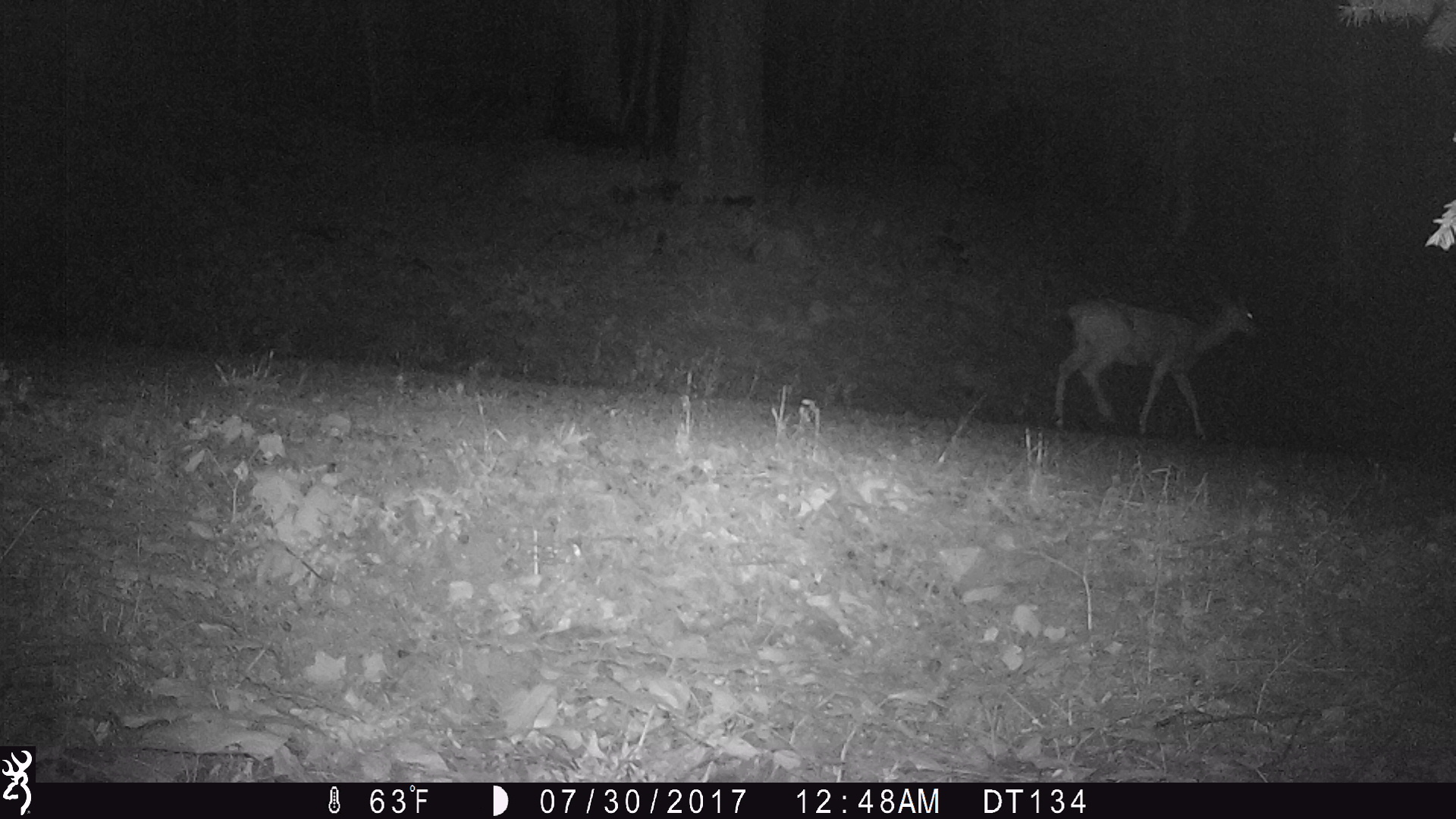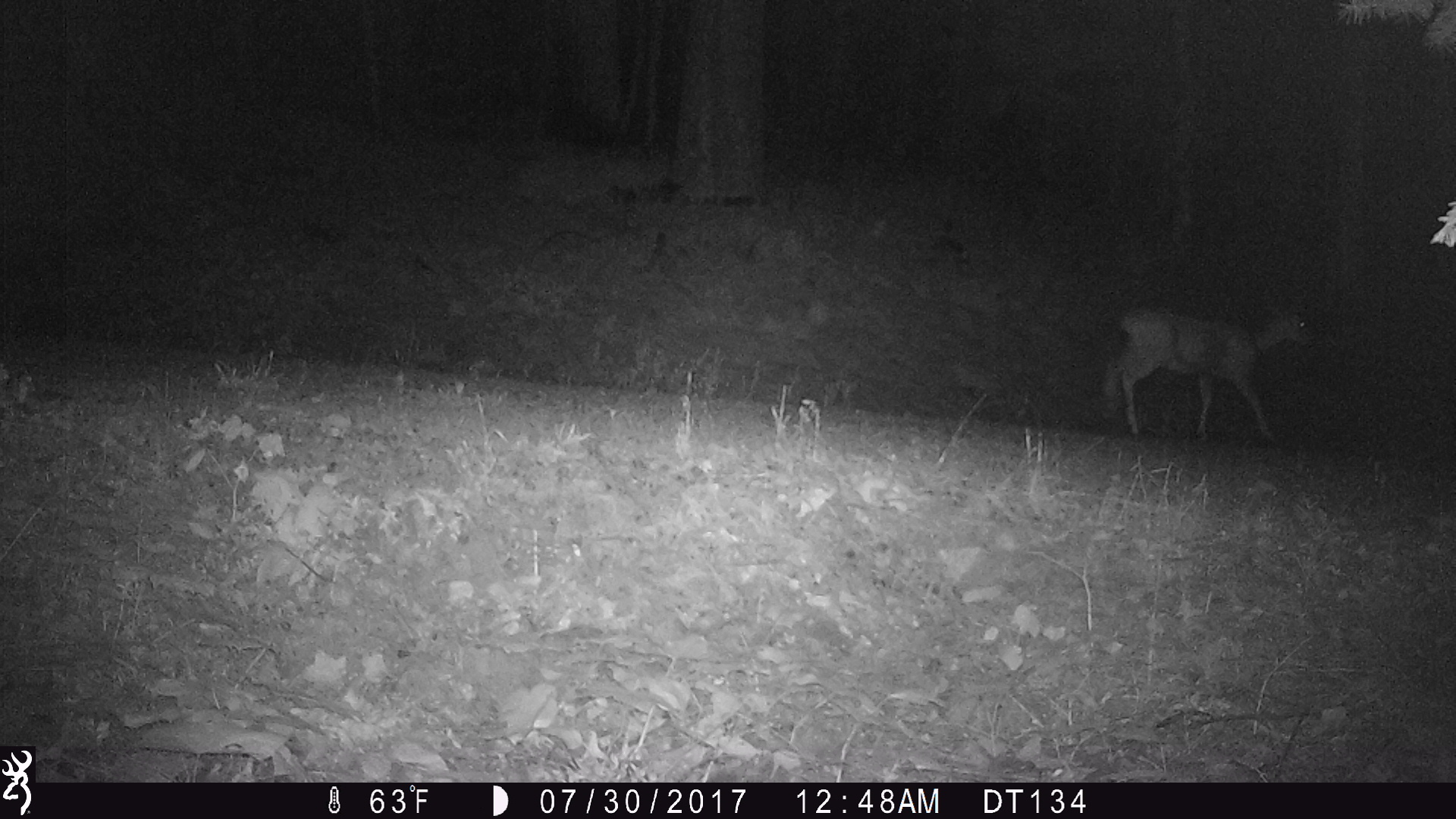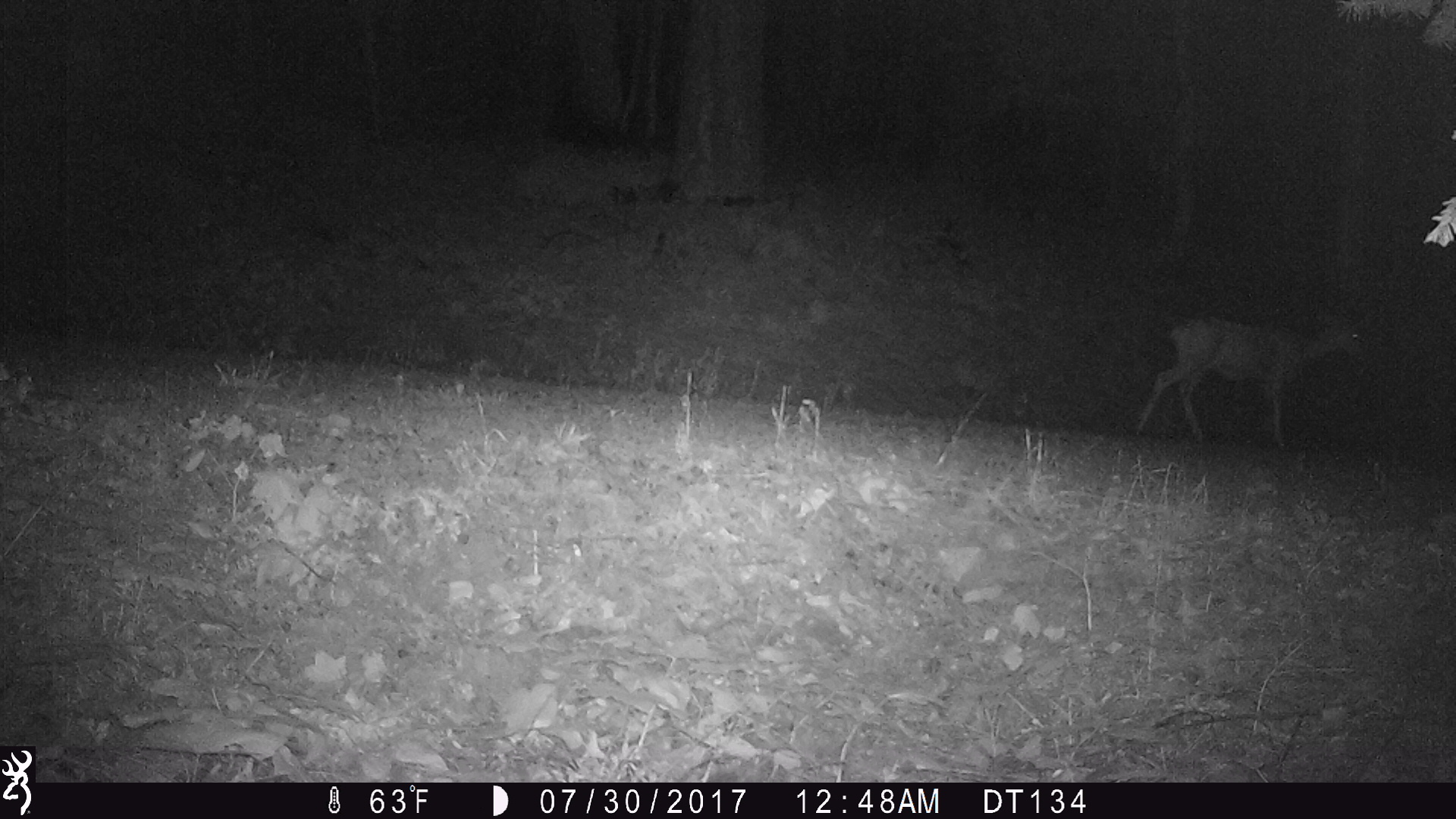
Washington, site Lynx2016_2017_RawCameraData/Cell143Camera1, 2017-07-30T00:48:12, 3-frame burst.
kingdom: Animalia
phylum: Chordata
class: Mammalia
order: Artiodactyla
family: Cervidae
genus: Odocoileus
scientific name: Odocoileus hemionus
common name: mule deer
Odocoileus hemionus (mule deer). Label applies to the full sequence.